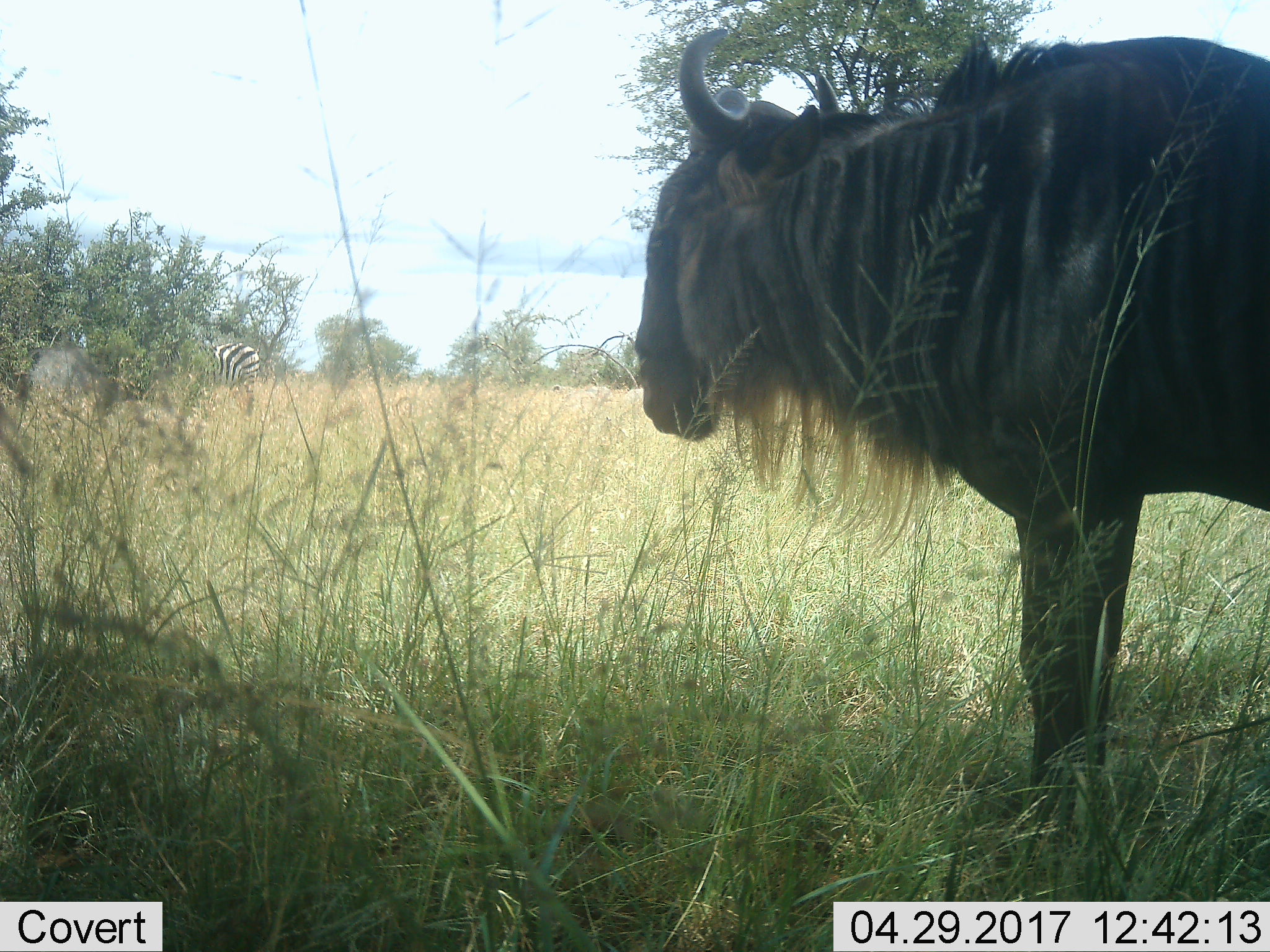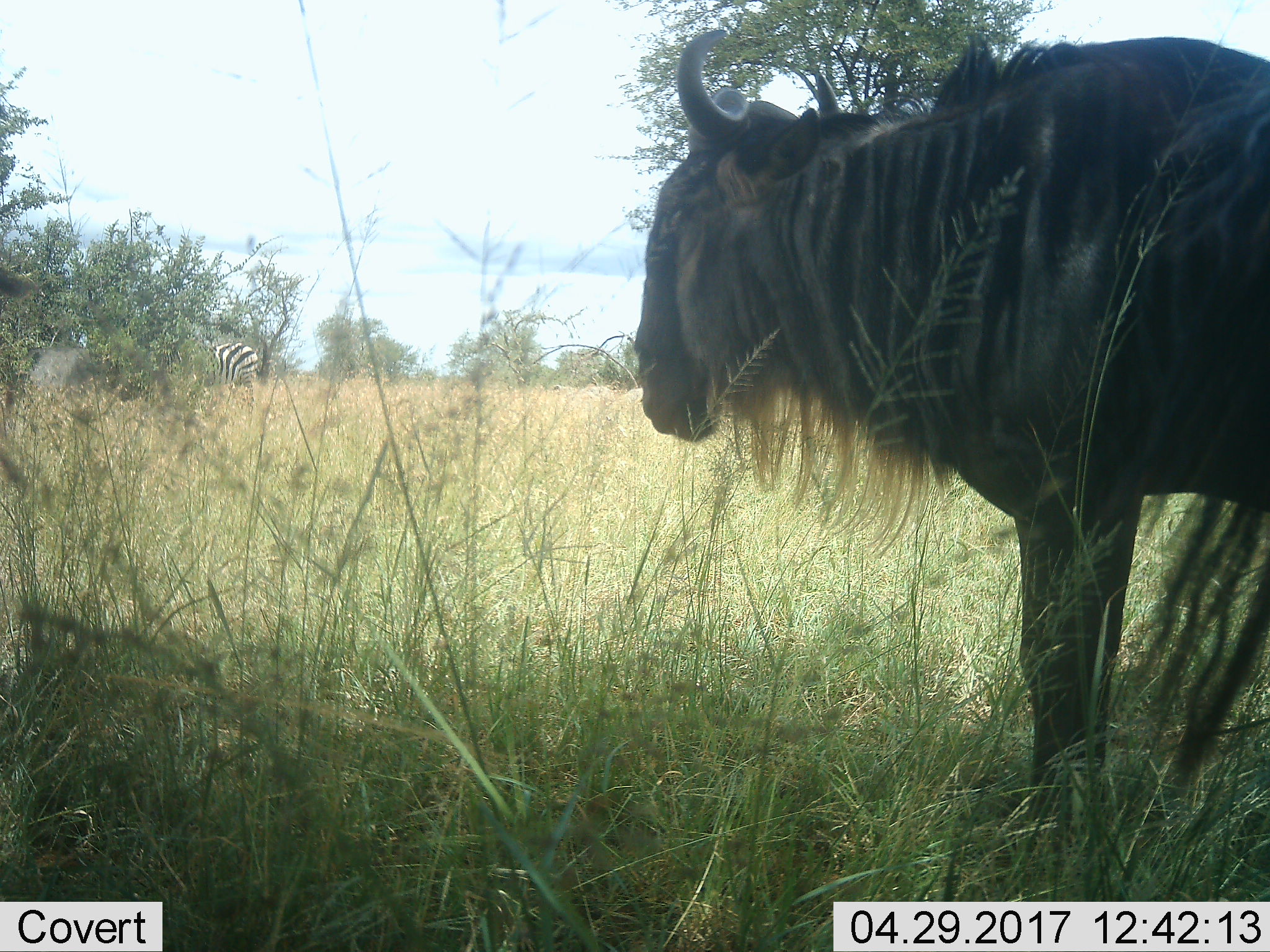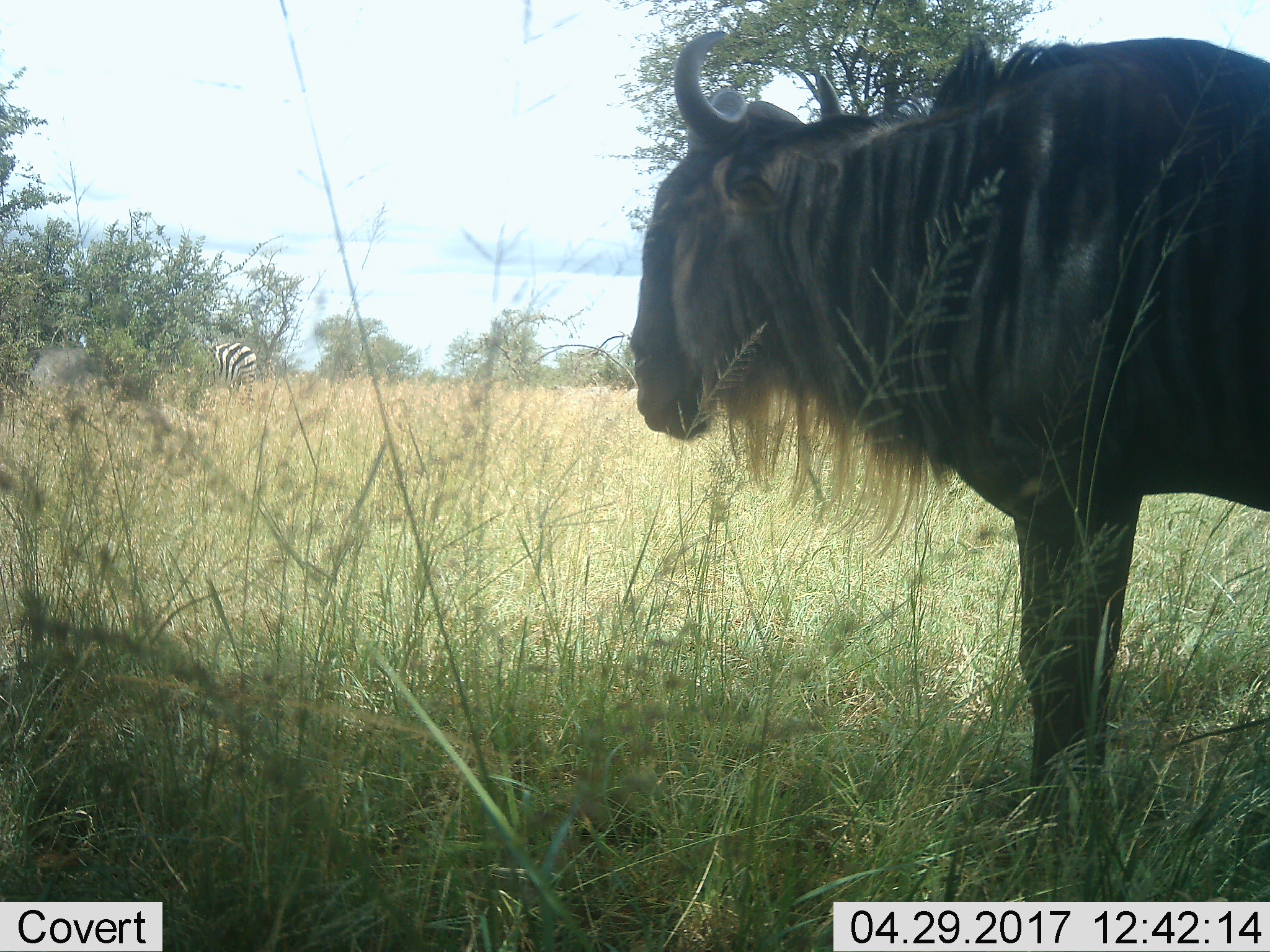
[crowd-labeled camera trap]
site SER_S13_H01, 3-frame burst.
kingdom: Animalia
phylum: Chordata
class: Mammalia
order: Artiodactyla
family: Bovidae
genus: Connochaetes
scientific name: Connochaetes taurinus taurinus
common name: blue wildebeest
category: wildebeestblue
Wildebeestblue (blue wildebeest) (Connochaetes taurinus taurinus), count 1. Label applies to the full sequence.